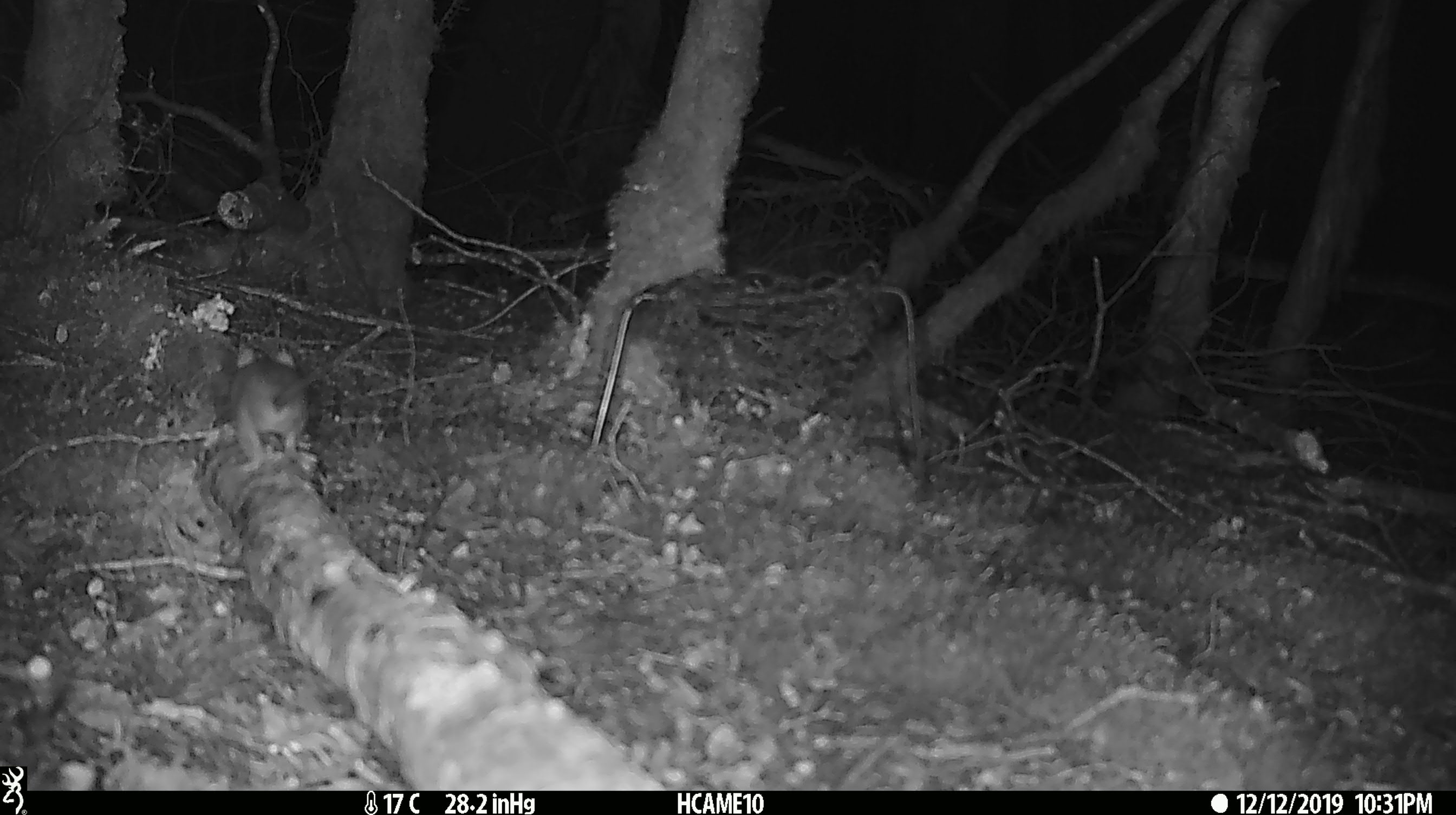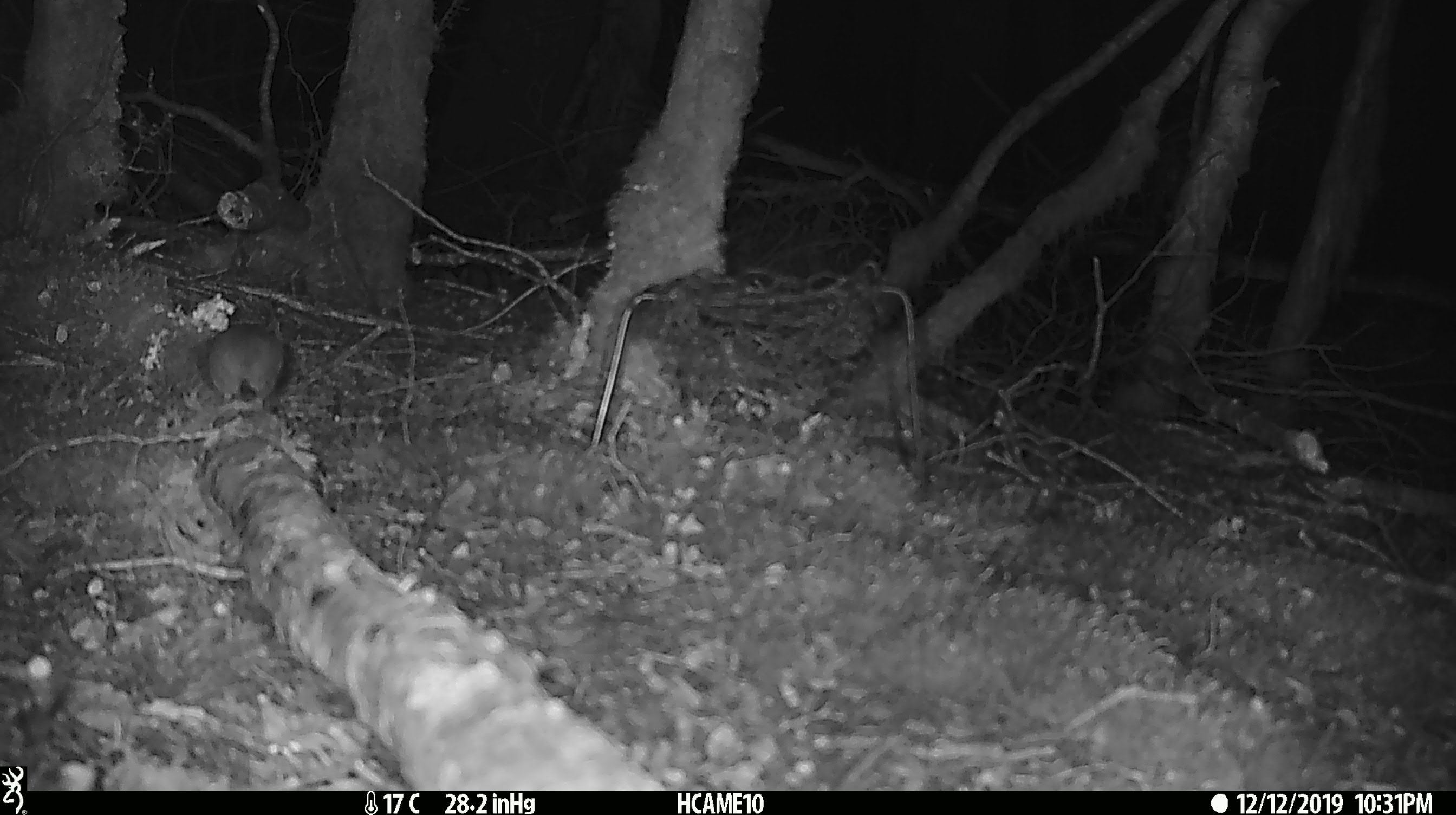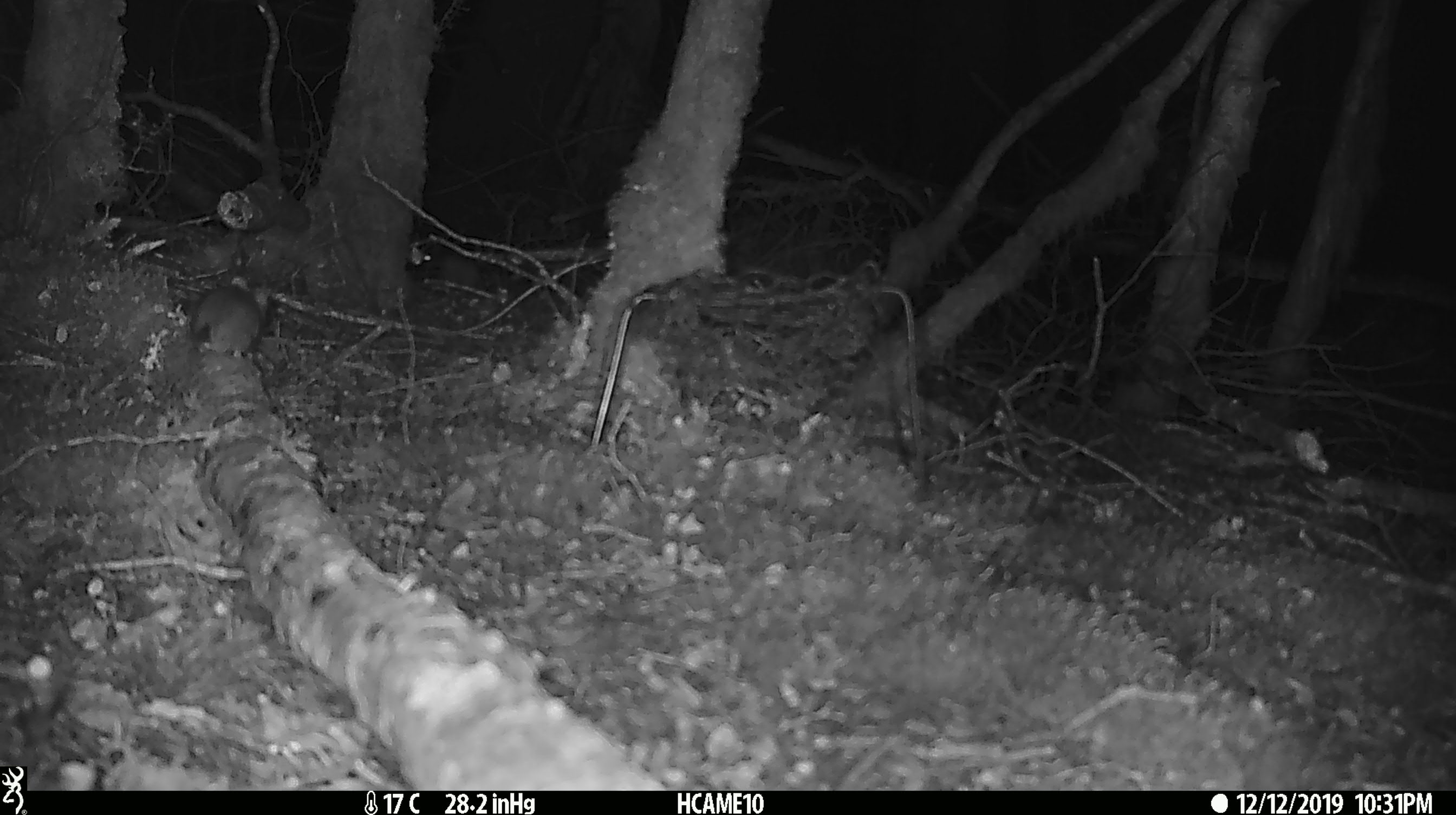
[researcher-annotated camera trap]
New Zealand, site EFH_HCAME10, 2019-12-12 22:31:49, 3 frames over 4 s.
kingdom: Animalia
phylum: Chordata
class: Mammalia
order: Rodentia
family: Muridae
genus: Mus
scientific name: Mus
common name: mouse